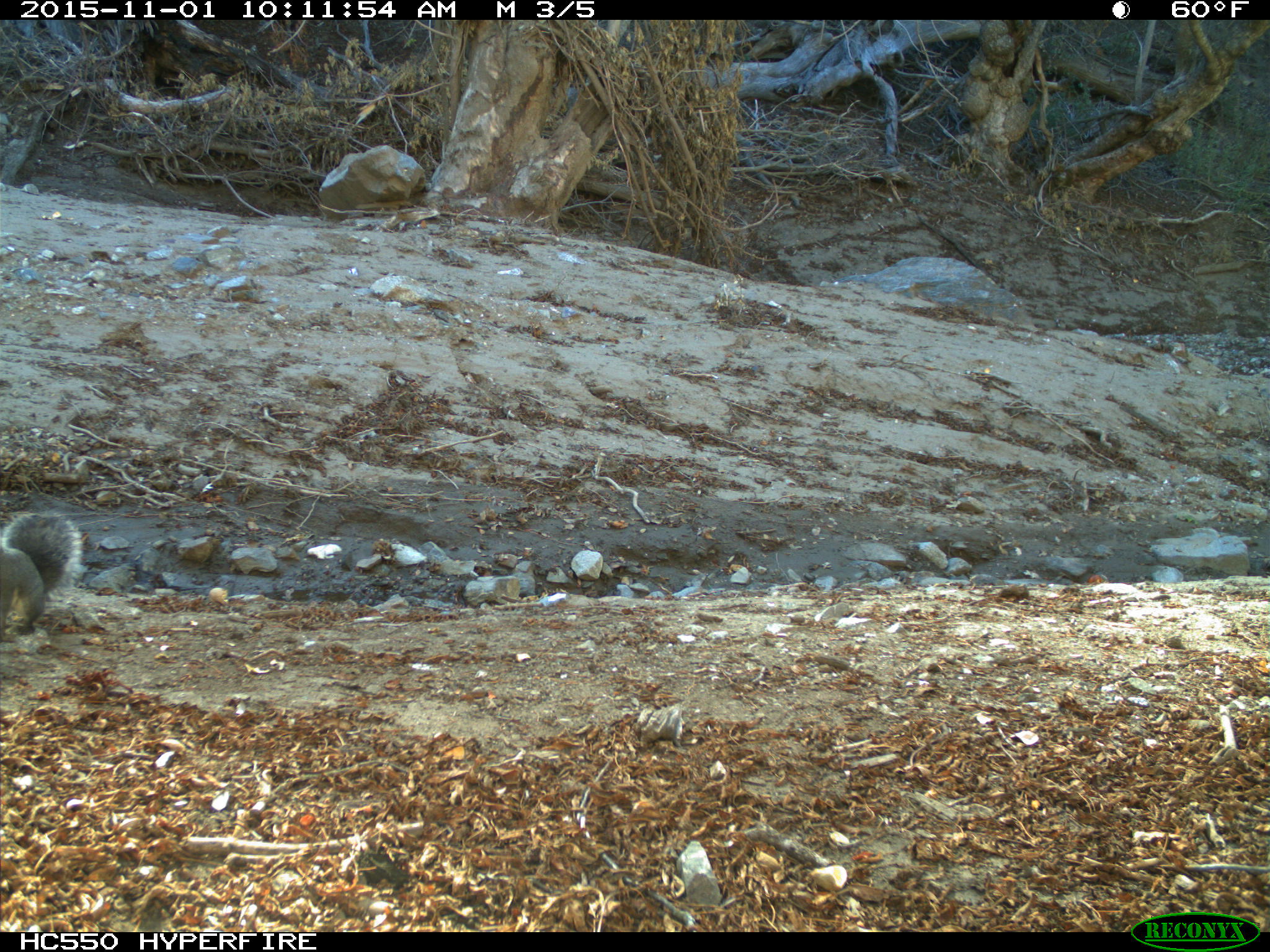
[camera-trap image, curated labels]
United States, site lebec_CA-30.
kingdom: Animalia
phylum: Chordata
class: Mammalia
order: Rodentia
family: Sciuridae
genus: Sciurus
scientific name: Sciurus carolinensis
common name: eastern gray squirrel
Sciurus carolinensis (eastern gray squirrel).